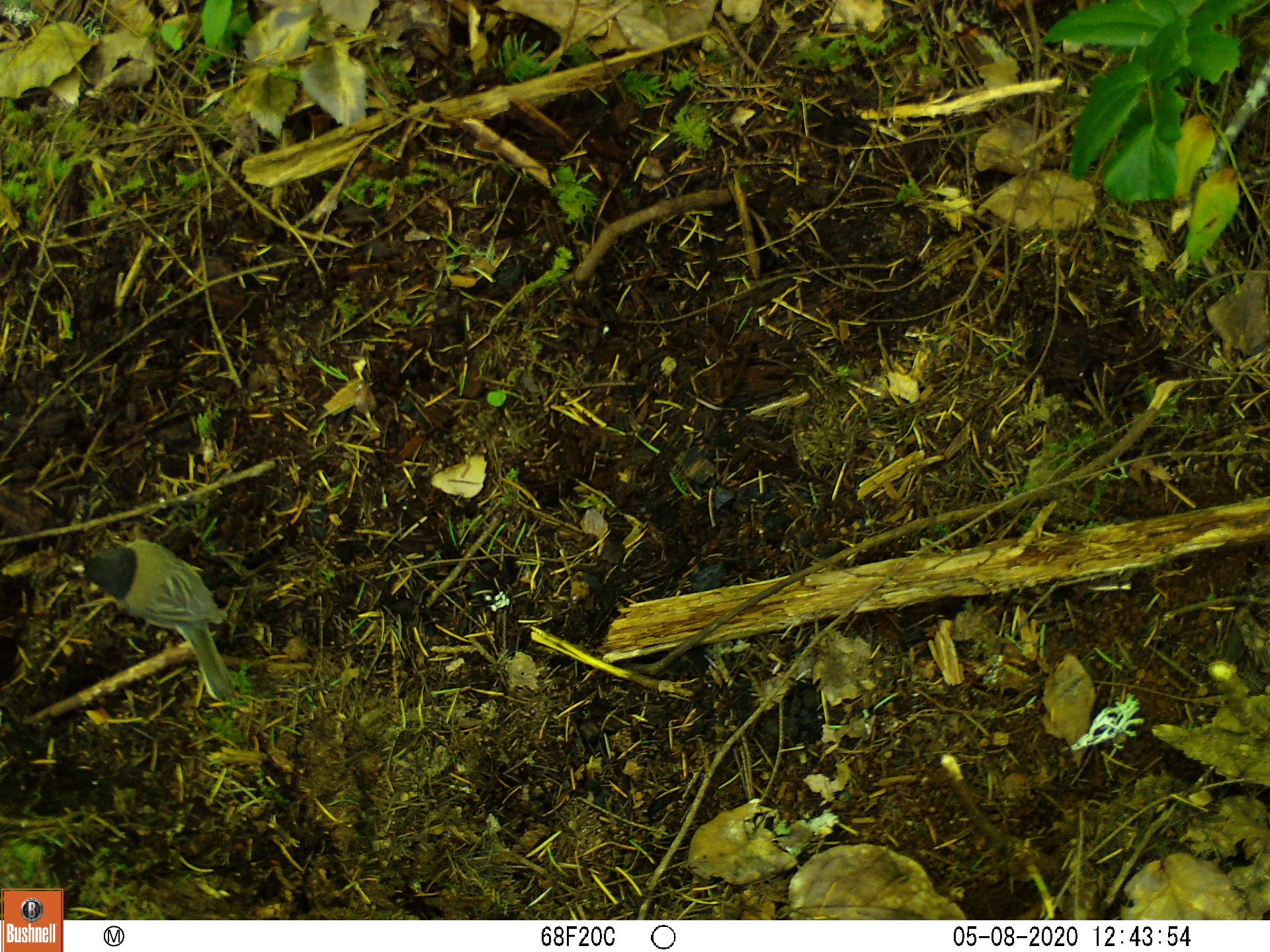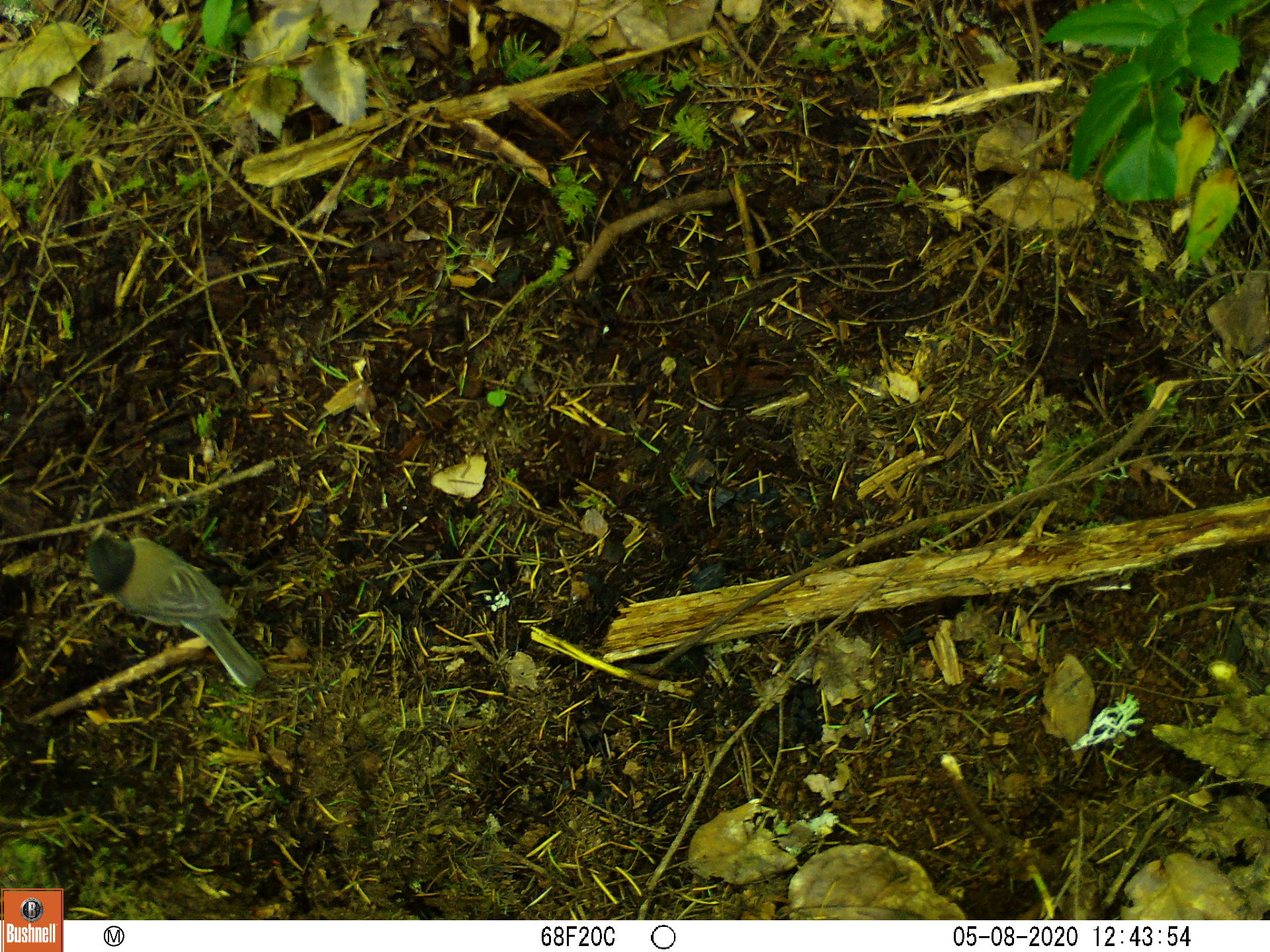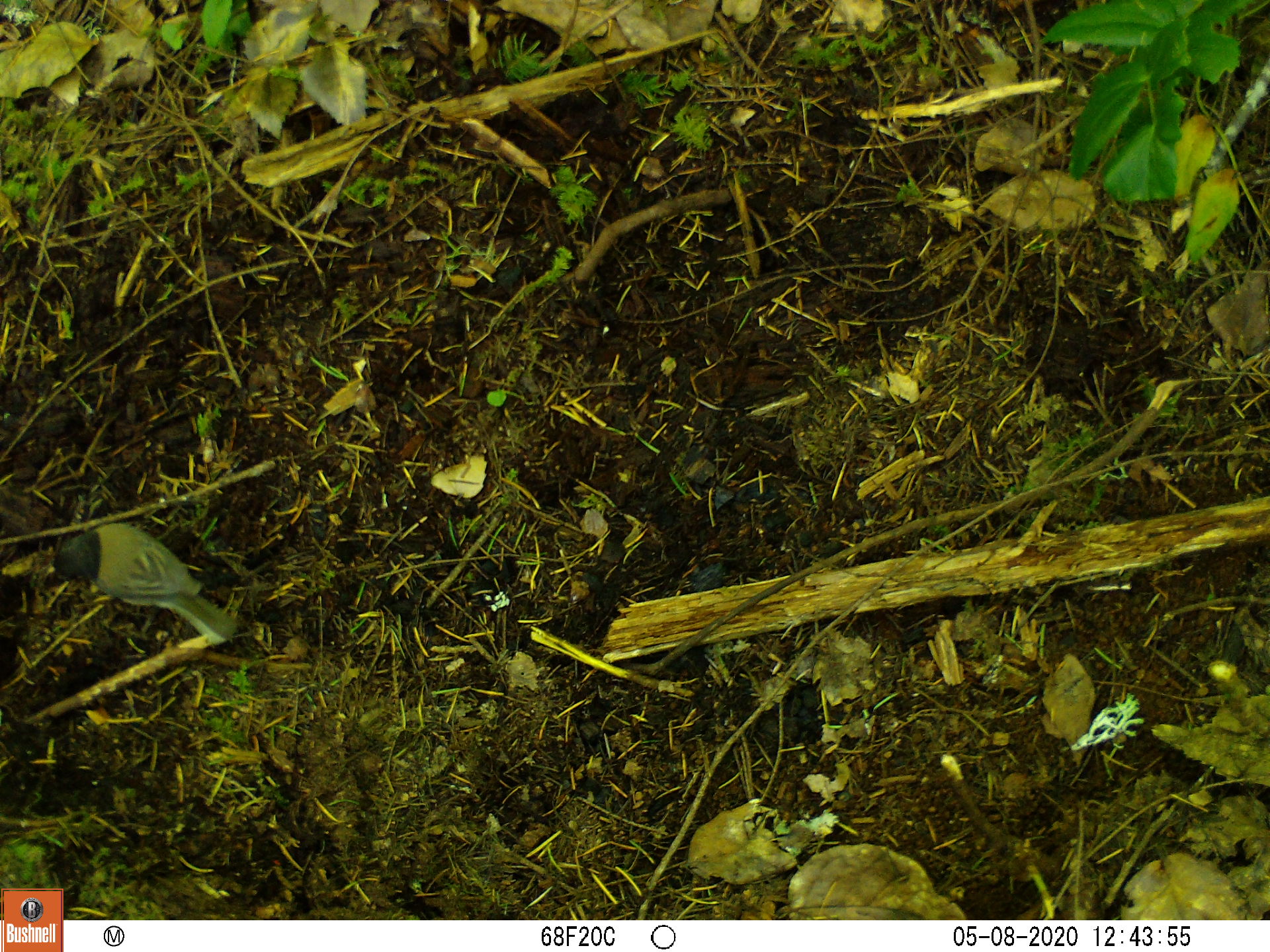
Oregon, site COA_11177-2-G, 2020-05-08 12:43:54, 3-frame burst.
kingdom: Animalia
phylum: Chordata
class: Aves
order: Passeriformes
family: Passerellidae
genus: Junco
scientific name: Junco hyemalis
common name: dark-eyed junco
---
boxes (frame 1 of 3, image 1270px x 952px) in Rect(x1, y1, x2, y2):
dark-eyed junco: Rect(61, 533, 239, 707)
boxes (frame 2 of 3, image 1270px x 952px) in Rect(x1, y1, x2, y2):
dark-eyed junco: Rect(76, 514, 273, 692)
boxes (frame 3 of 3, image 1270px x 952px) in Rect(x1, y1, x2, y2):
dark-eyed junco: Rect(39, 514, 243, 648)